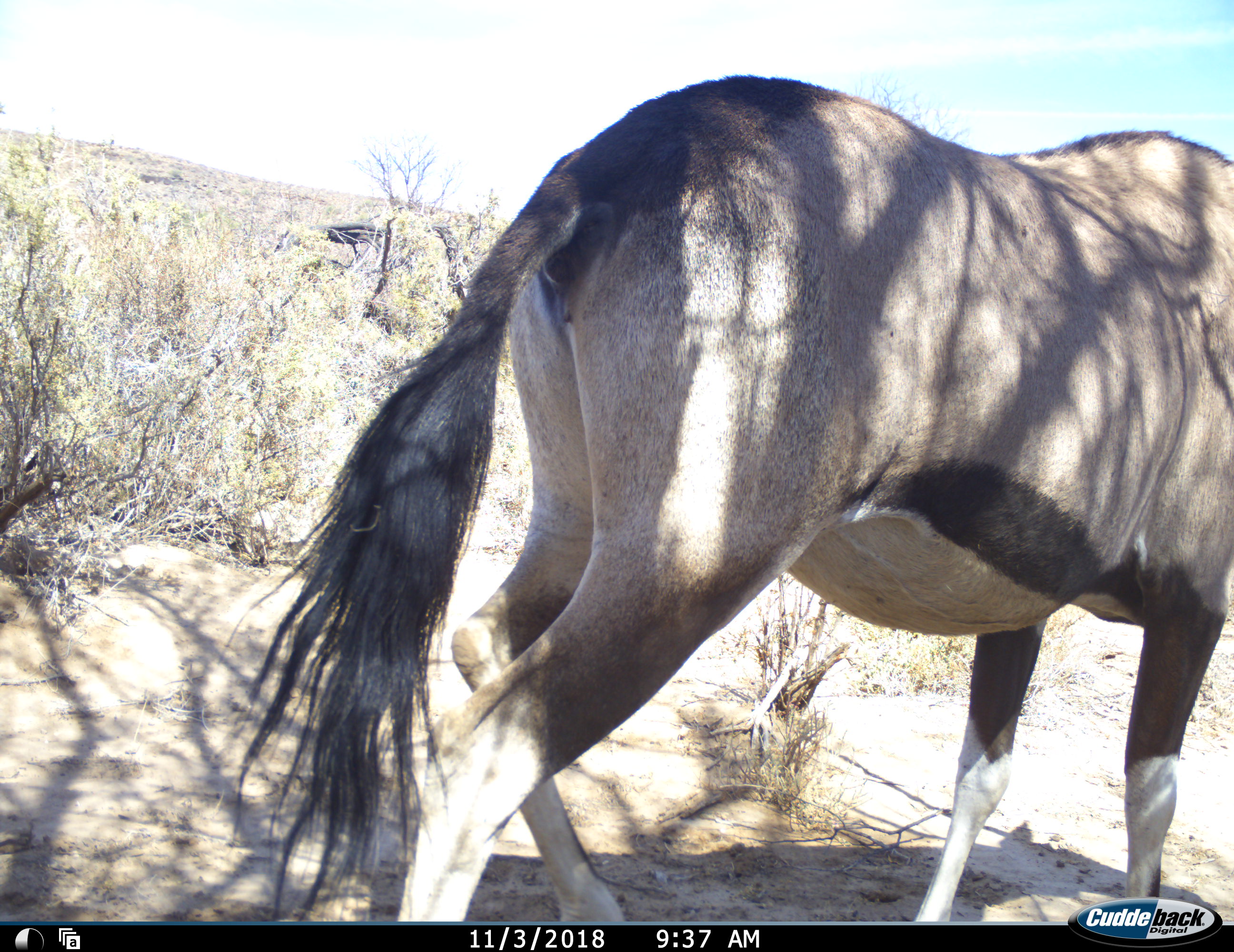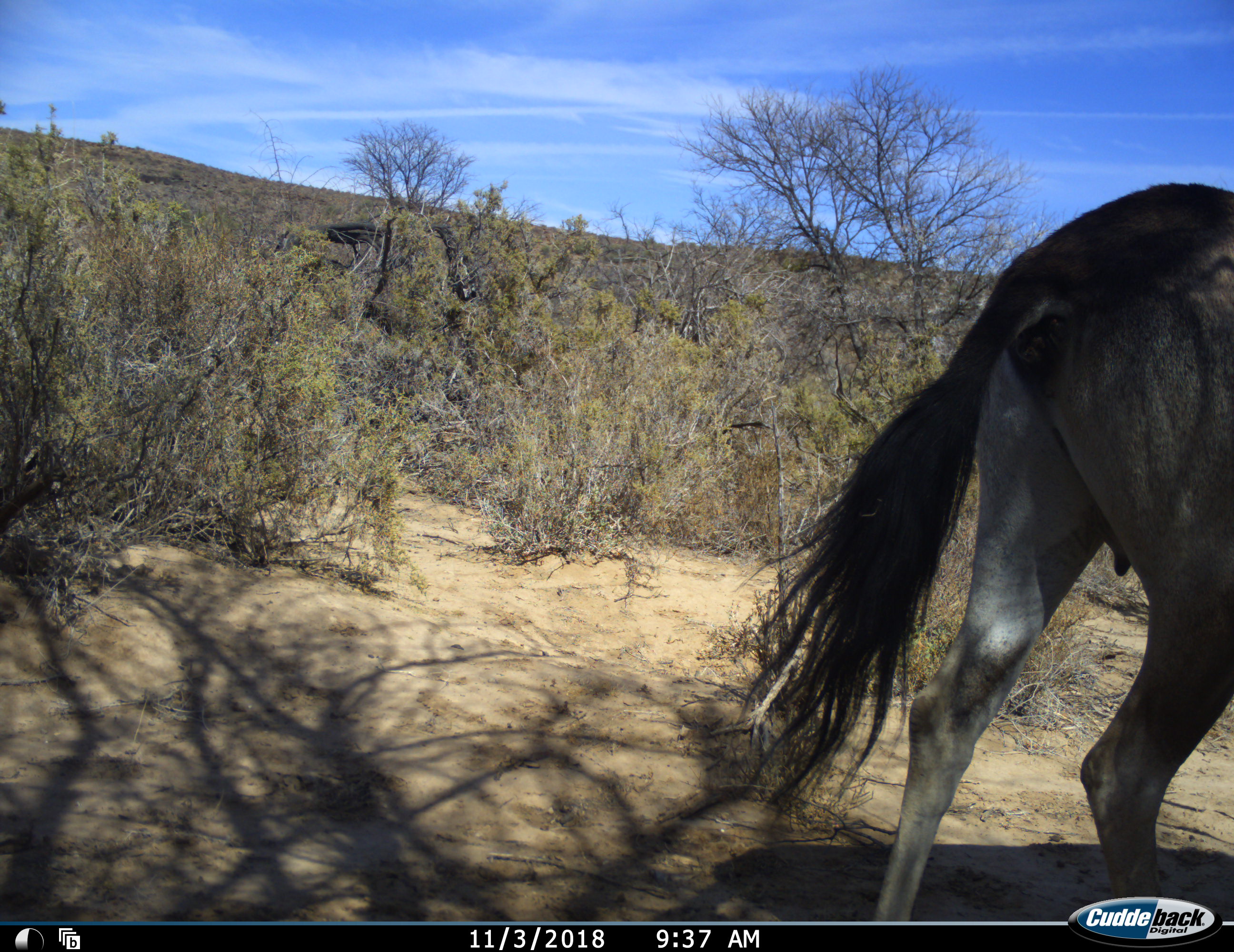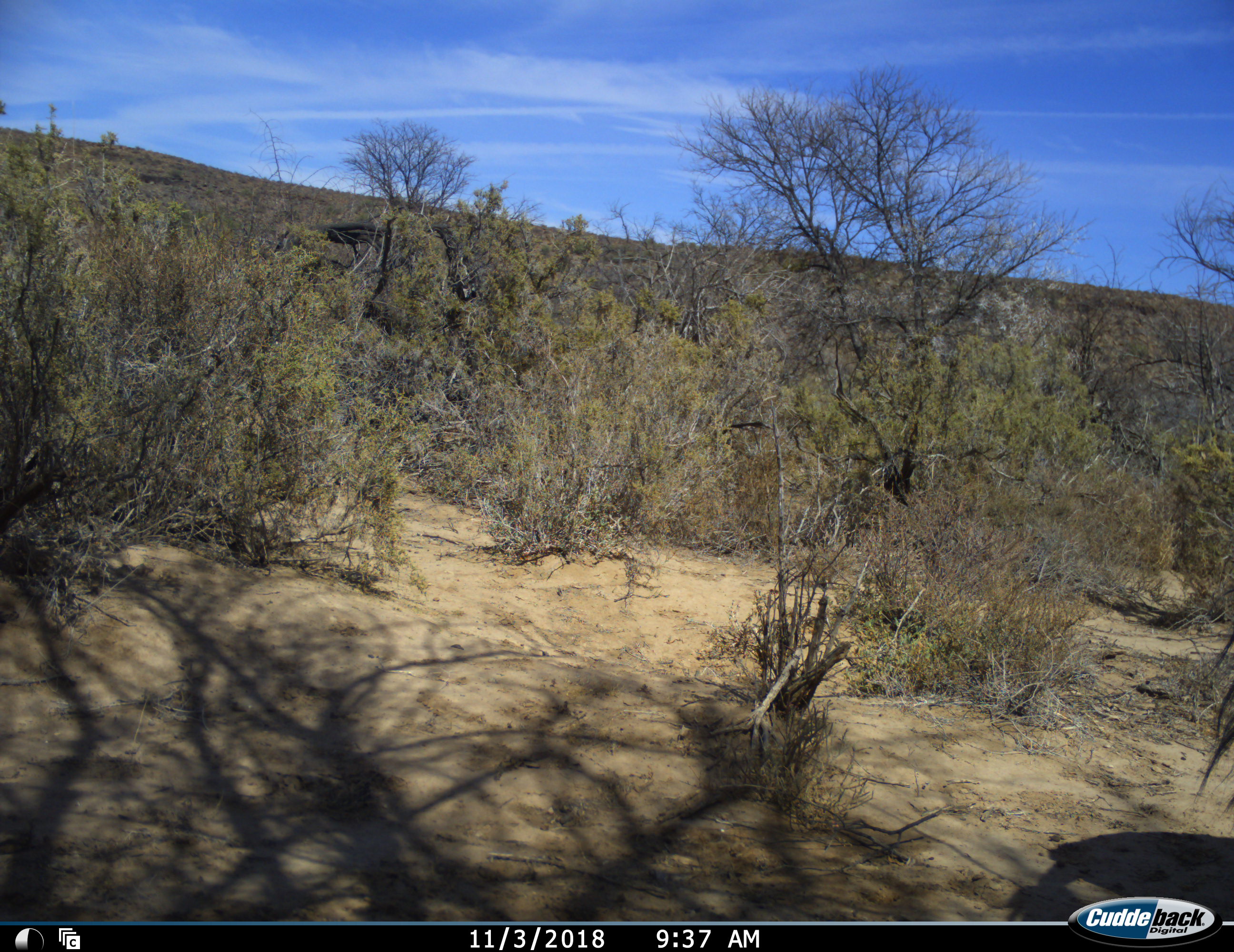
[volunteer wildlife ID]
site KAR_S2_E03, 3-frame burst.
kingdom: Animalia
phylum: Chordata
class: Mammalia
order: Artiodactyla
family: Bovidae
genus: Oryx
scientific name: Oryx gazella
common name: gemsbok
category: oryx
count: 1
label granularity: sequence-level